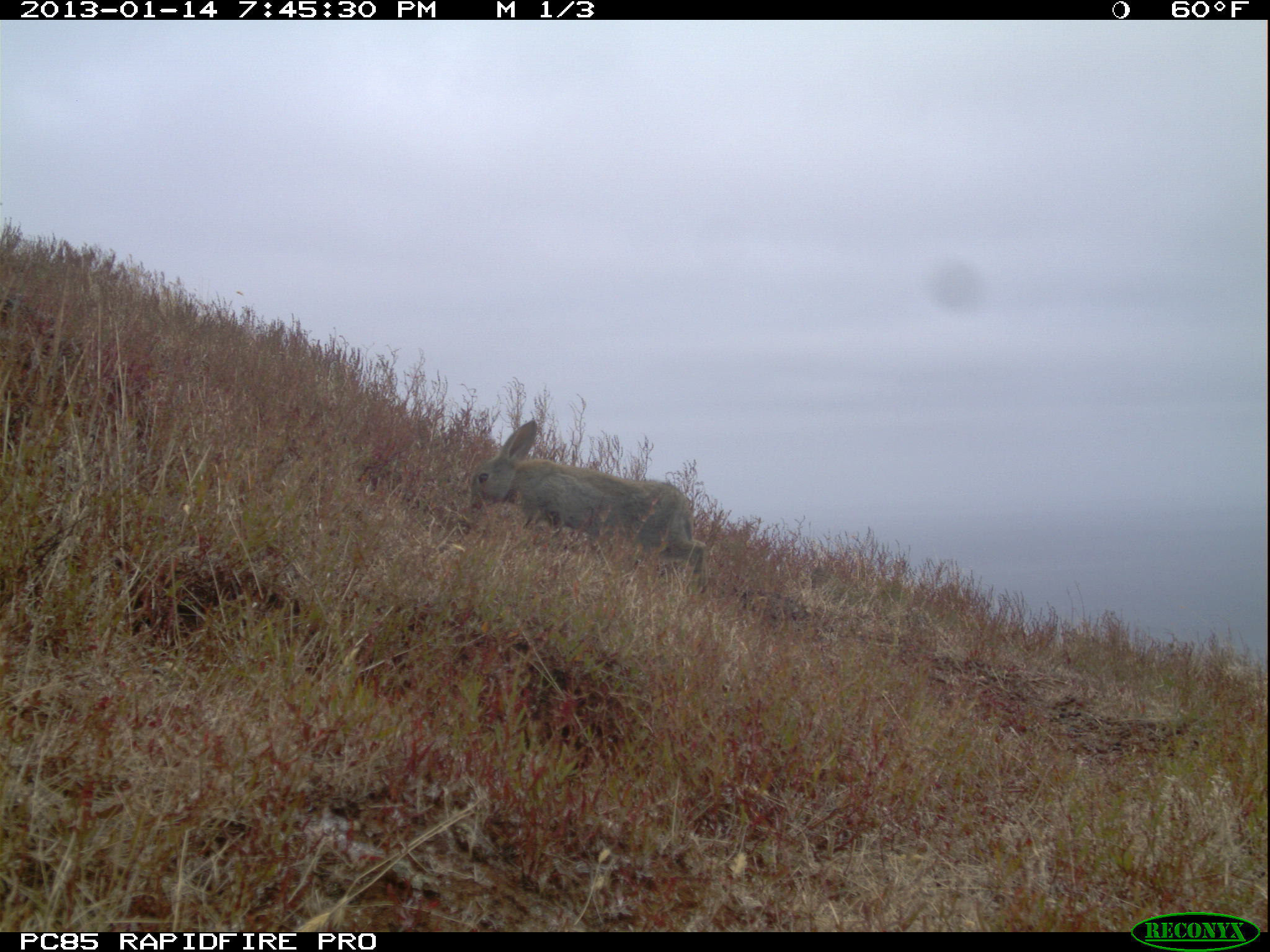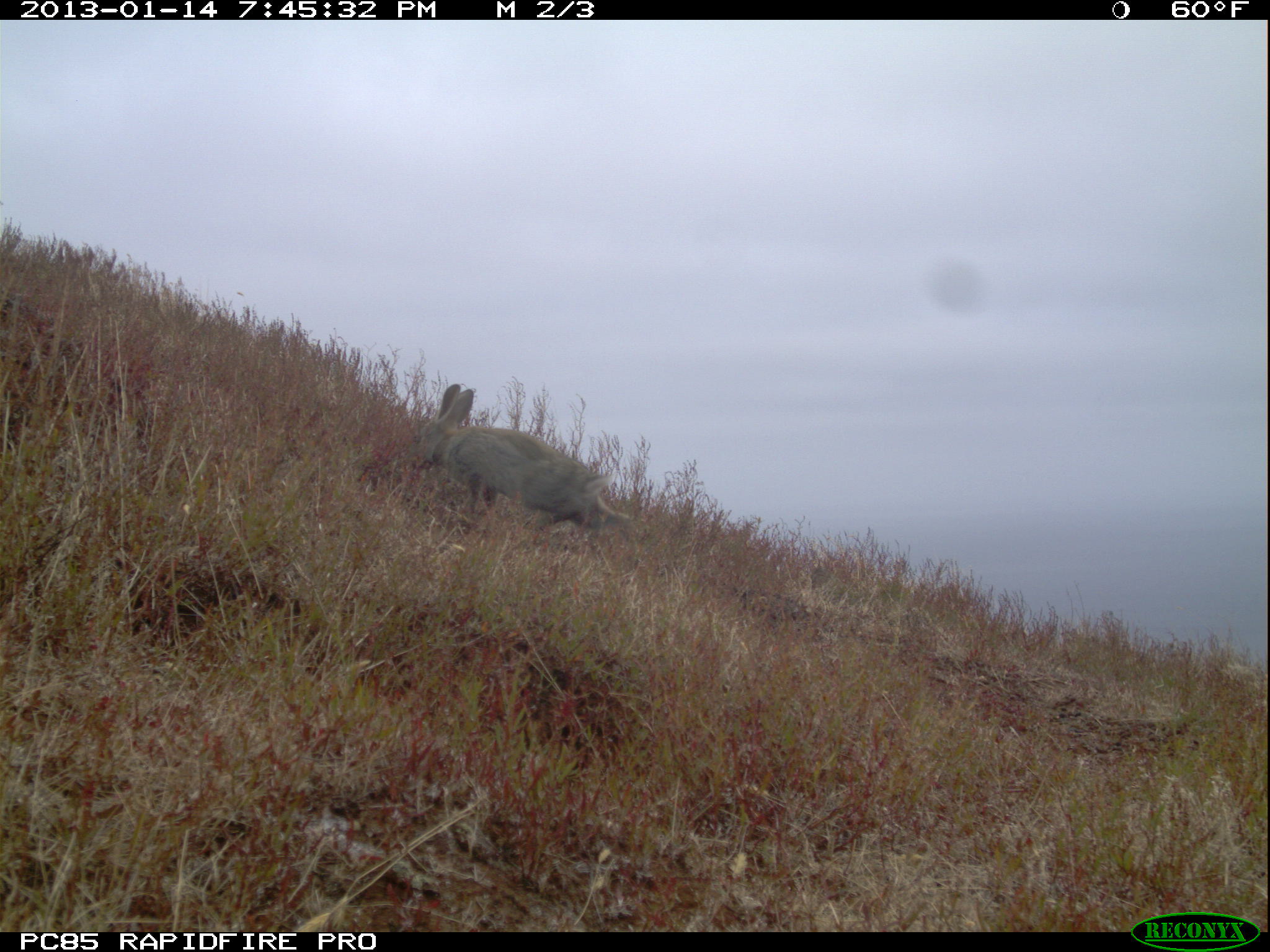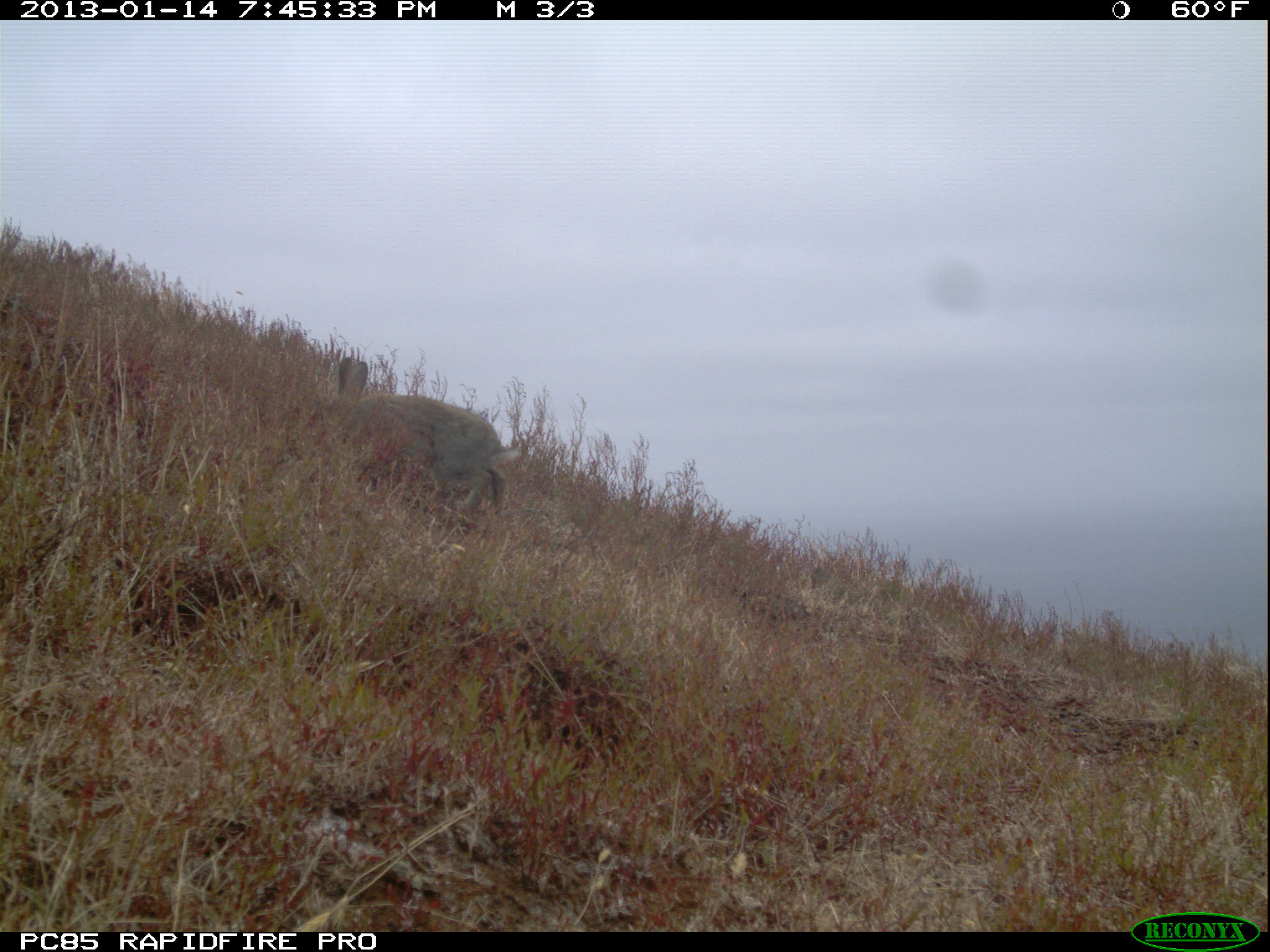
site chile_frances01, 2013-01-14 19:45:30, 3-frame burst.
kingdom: Animalia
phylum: Chordata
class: Mammalia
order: Lagomorpha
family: Leporidae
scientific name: Leporidae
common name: rabbits and hares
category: rabbit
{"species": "rabbit (rabbits and hares) (Leporidae)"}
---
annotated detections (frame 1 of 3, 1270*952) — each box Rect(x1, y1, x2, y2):
rabbit: Rect(466, 417, 704, 589)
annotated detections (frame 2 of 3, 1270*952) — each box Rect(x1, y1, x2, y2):
rabbit: Rect(412, 385, 633, 543)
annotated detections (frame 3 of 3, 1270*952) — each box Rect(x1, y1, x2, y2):
rabbit: Rect(308, 353, 513, 532)